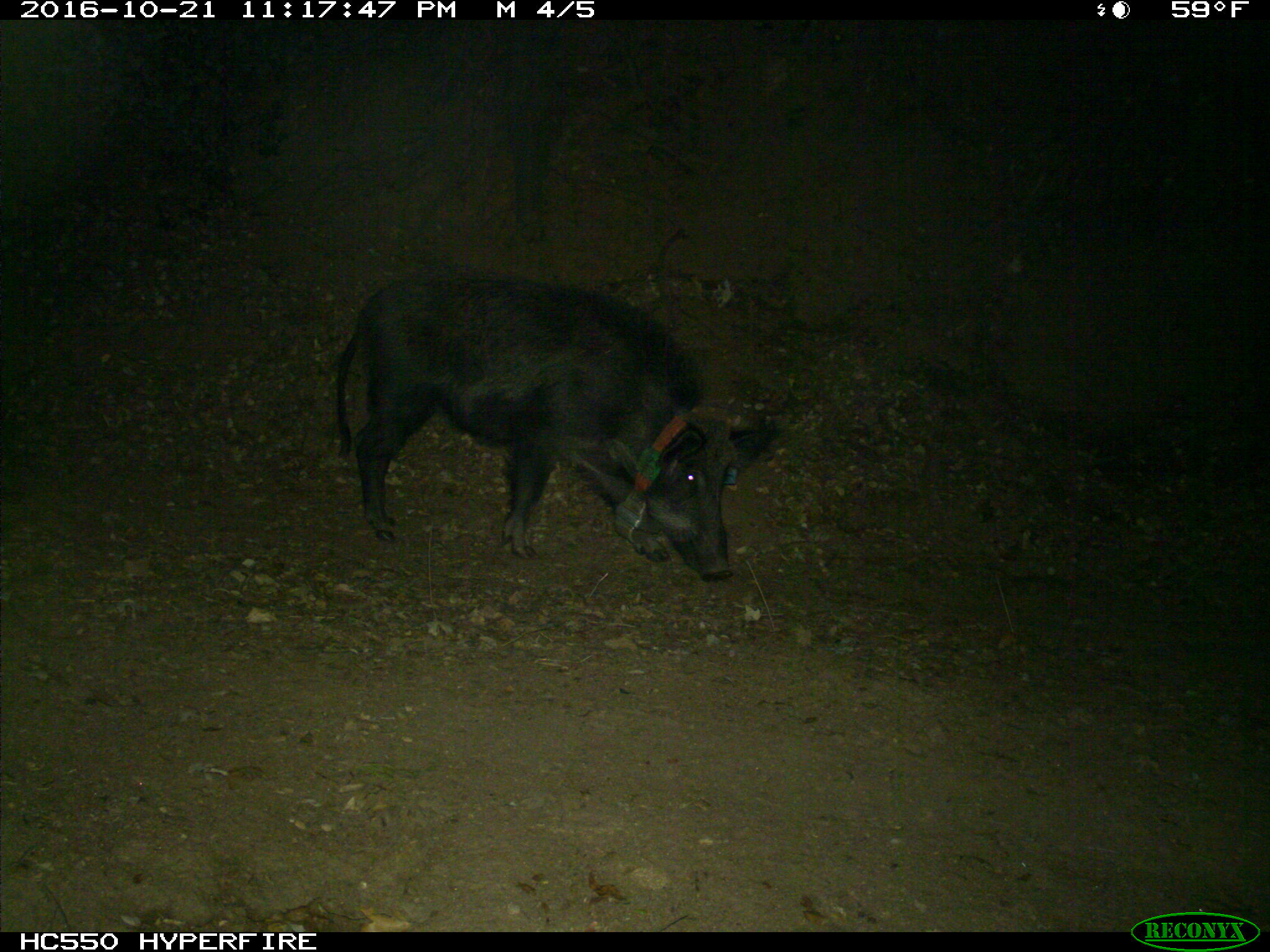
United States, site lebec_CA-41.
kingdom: Animalia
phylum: Chordata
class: Mammalia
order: Artiodactyla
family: Suidae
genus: Sus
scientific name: Sus scrofa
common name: wild boar